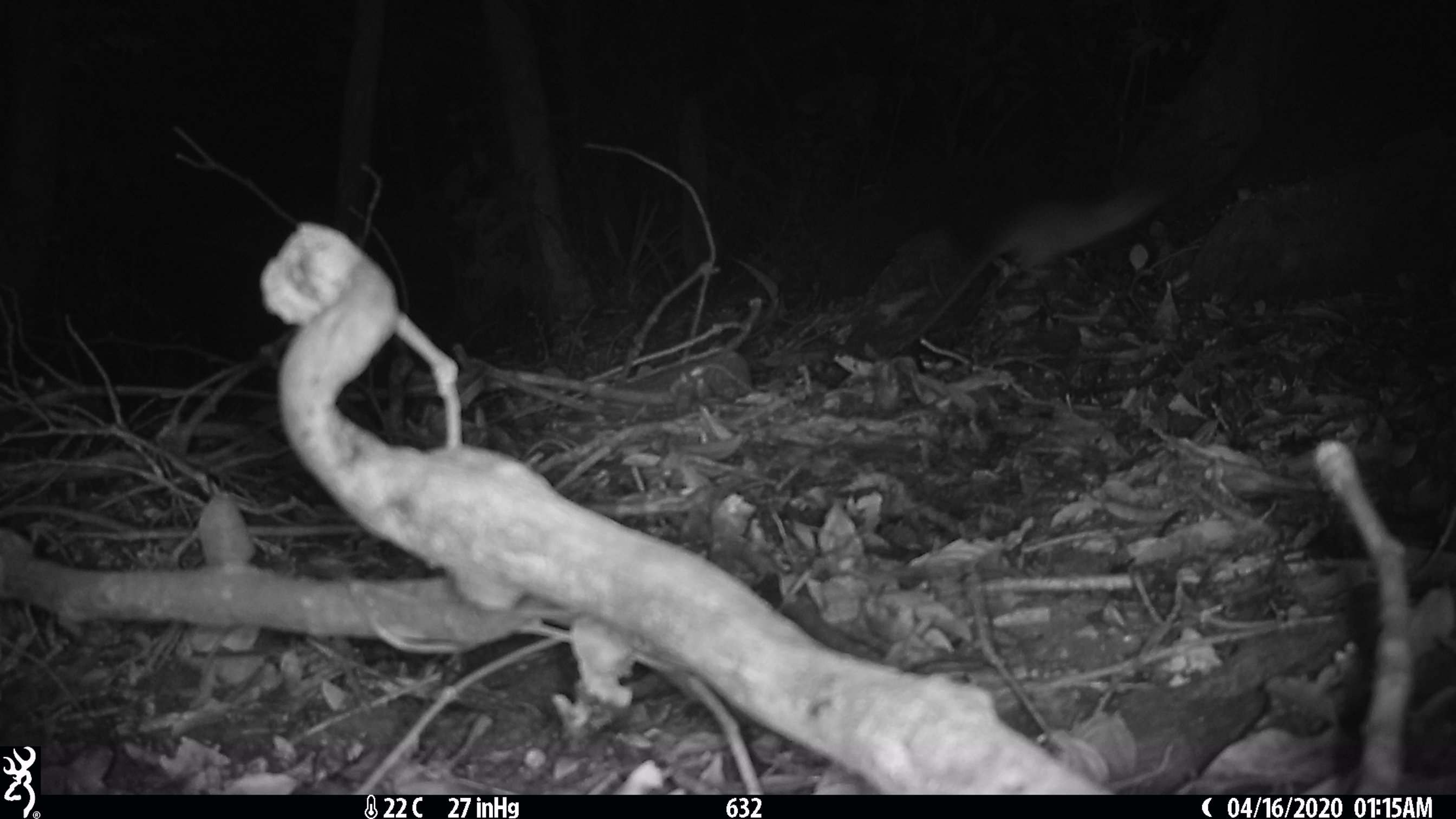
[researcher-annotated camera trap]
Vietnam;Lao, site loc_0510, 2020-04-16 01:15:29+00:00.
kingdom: Animalia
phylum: Chordata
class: Mammalia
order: Rodentia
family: Muridae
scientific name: Muridae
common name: old-world mice and rats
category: unidentified murid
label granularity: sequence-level